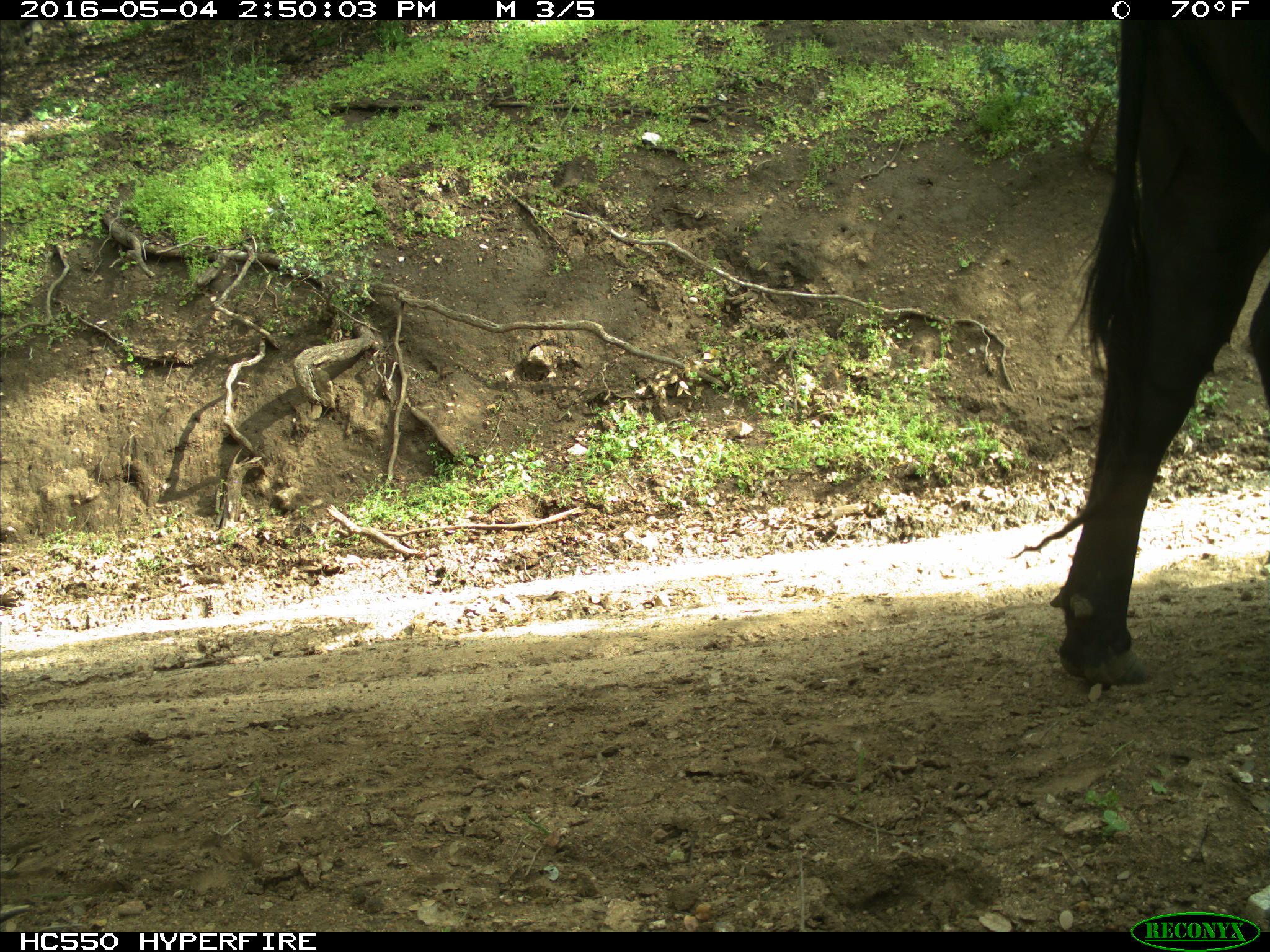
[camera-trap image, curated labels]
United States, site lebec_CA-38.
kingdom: Animalia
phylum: Chordata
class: Mammalia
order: Artiodactyla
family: Bovidae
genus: Bos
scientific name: Bos taurus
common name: domestic cow